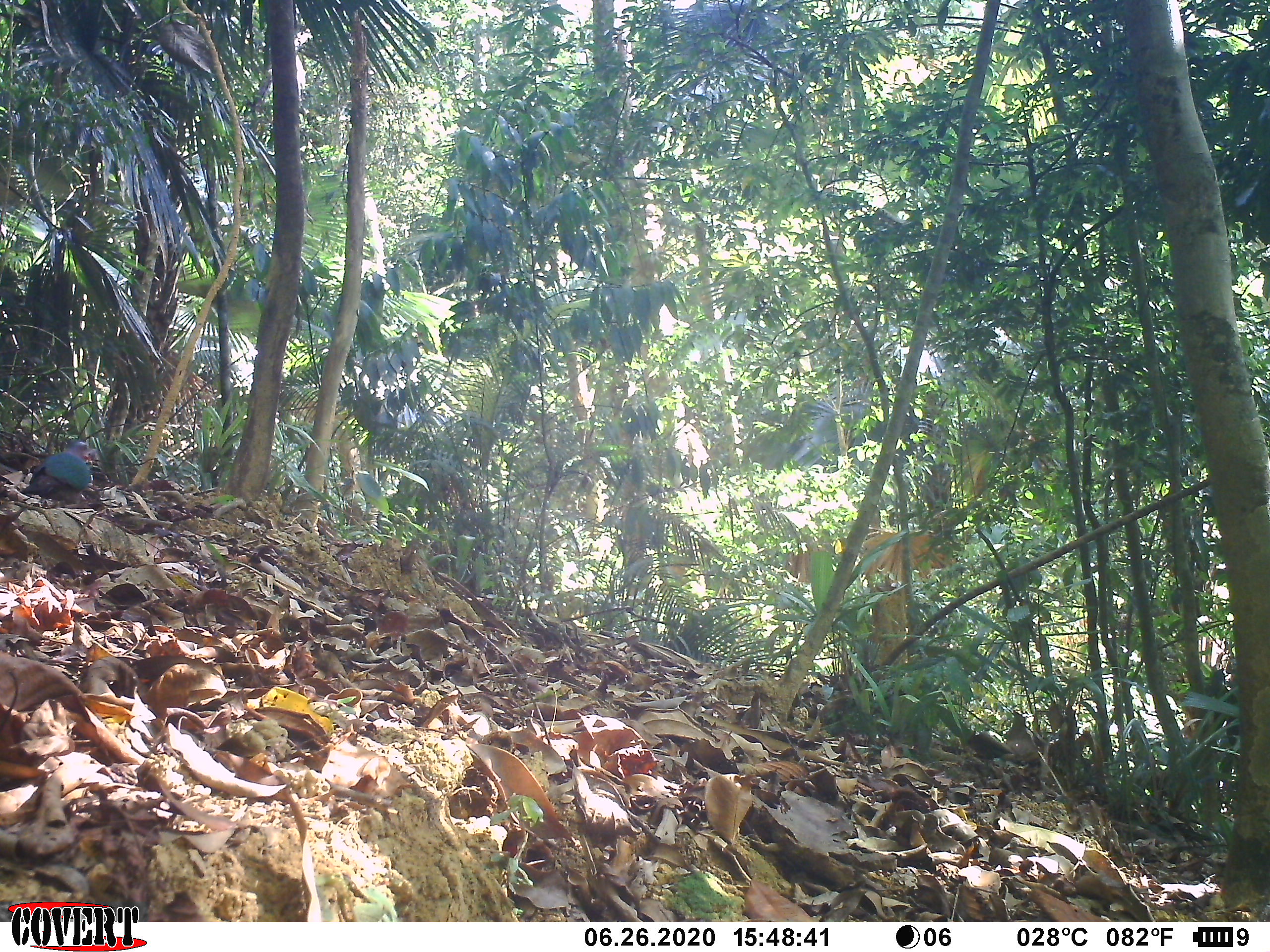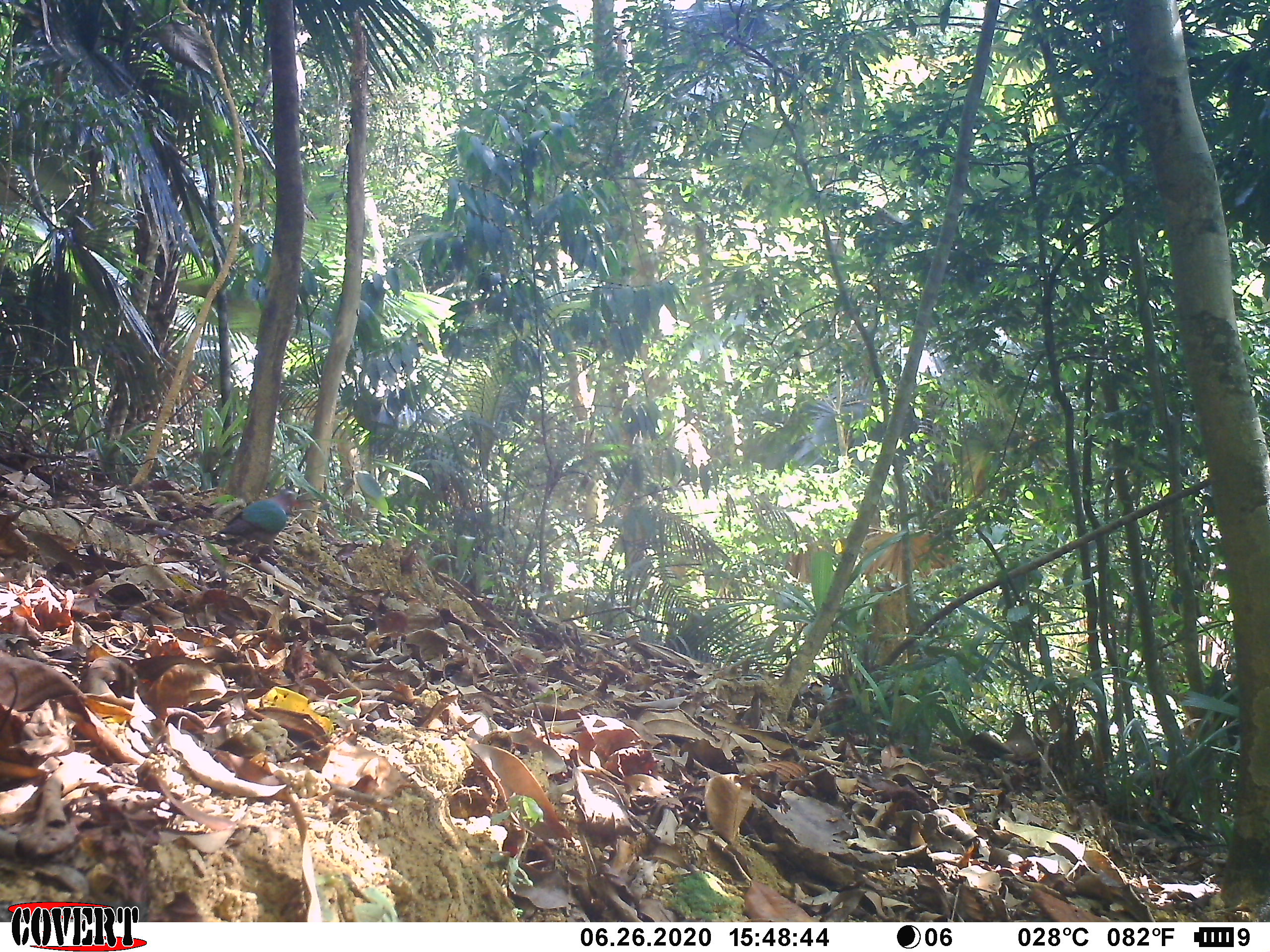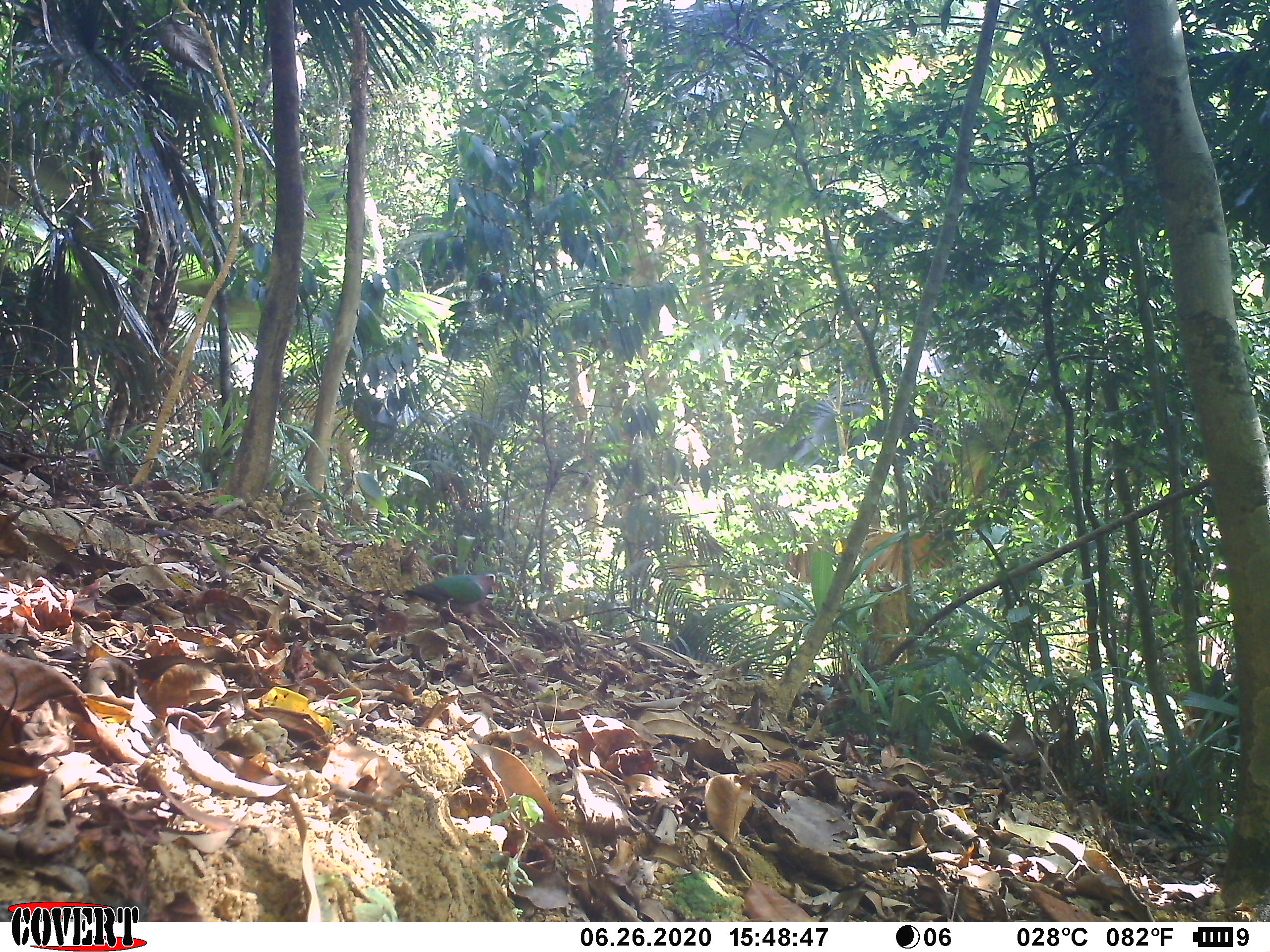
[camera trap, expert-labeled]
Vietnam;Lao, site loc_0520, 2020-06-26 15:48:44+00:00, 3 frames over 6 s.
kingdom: Animalia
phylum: Chordata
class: Aves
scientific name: Aves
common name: bird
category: unidentified bird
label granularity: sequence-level